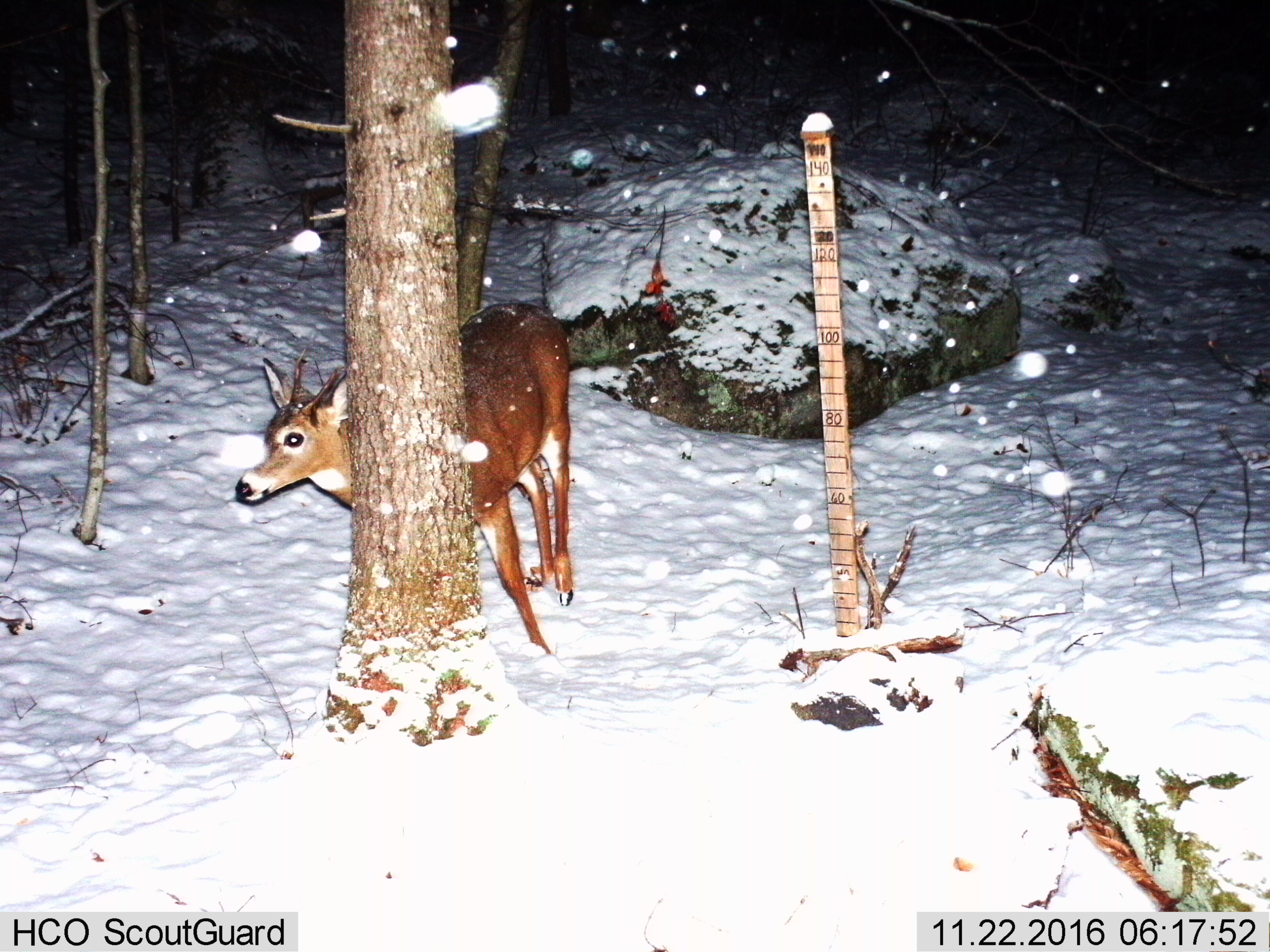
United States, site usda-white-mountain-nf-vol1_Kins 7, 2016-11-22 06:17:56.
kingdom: Animalia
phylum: Chordata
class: Mammalia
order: Artiodactyla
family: Cervidae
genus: Odocoileus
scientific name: Odocoileus virginianus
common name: white-tailed deer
White-tailed deer (Odocoileus virginianus).